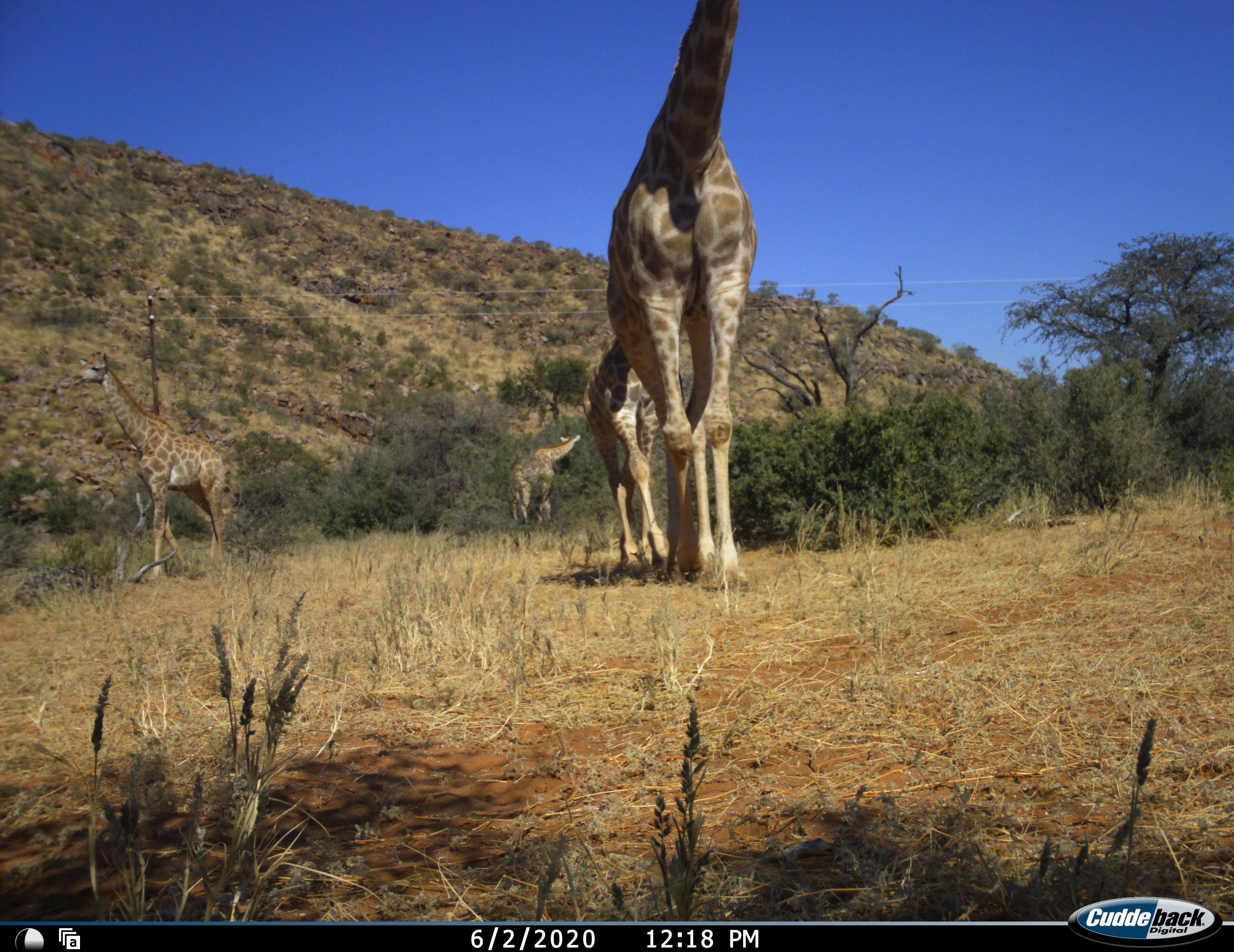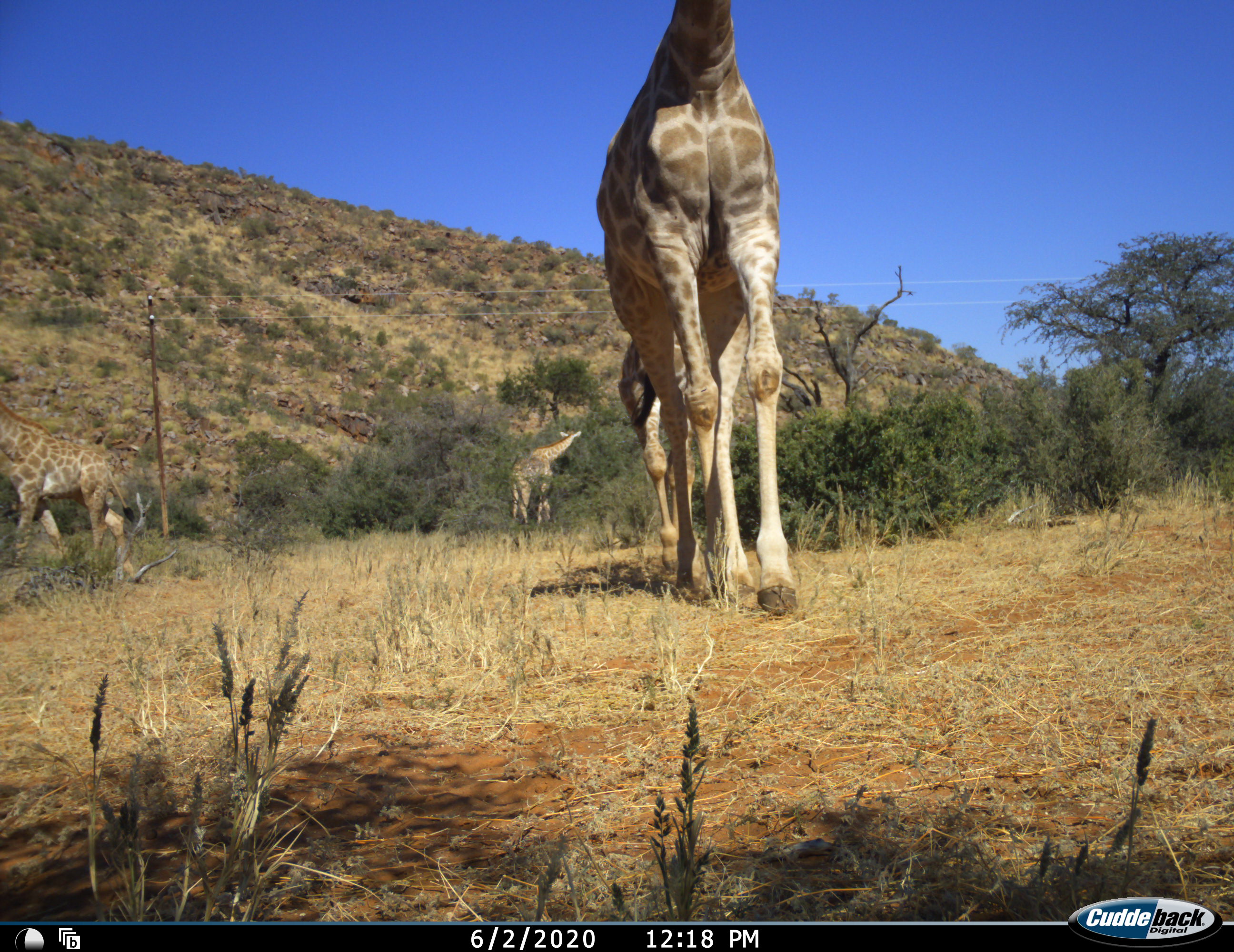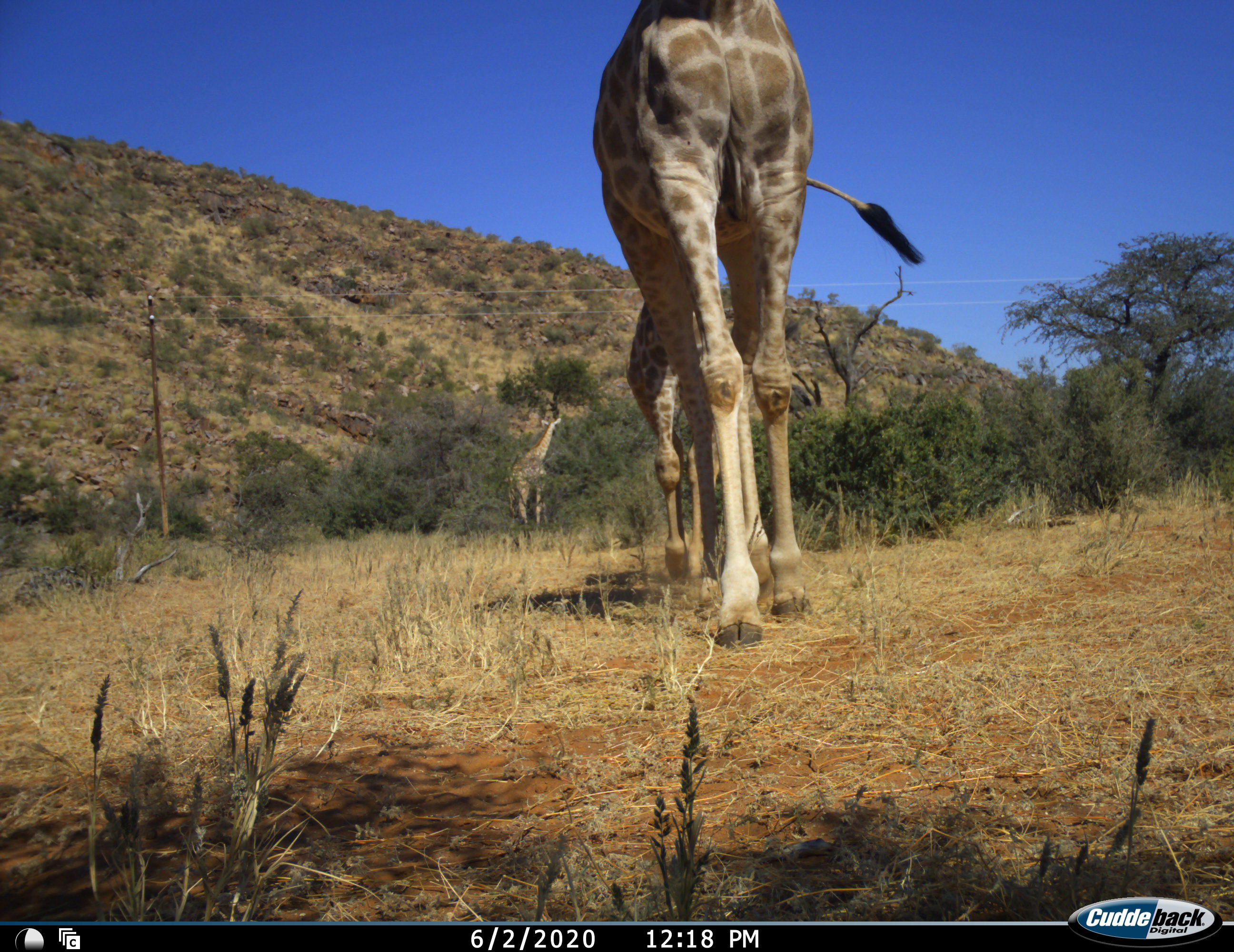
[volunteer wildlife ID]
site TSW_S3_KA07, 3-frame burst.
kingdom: Animalia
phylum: Chordata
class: Mammalia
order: Artiodactyla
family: Giraffidae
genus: Giraffa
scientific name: Giraffa camelopardalis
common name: giraffe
Giraffe (Giraffa camelopardalis), count 4. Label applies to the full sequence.